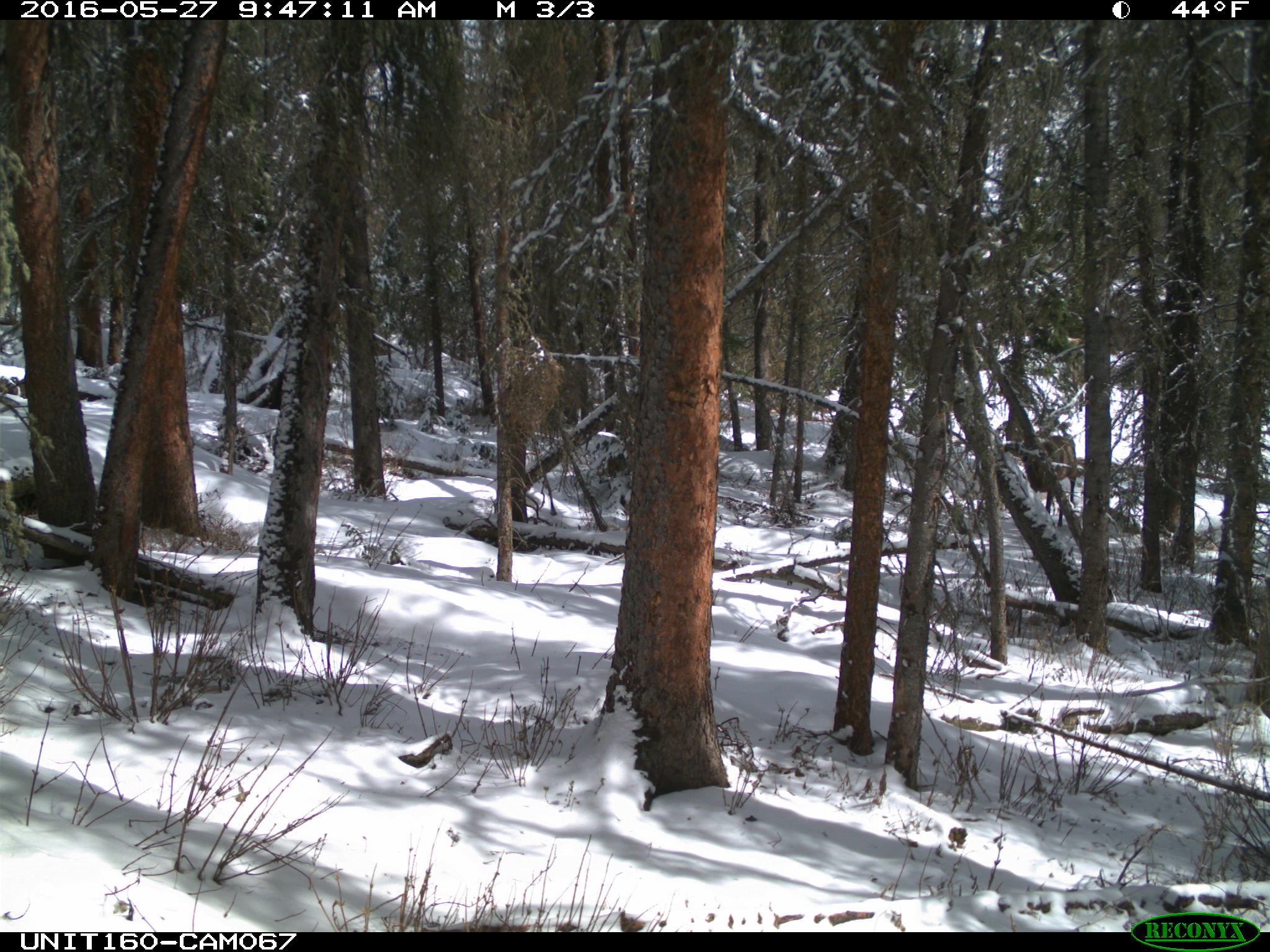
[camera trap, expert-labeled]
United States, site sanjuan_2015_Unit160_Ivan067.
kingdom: Animalia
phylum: Chordata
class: Mammalia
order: Artiodactyla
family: Cervidae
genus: Cervus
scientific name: Cervus elaphus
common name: red deer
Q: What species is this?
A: Cervus elaphus (red deer).